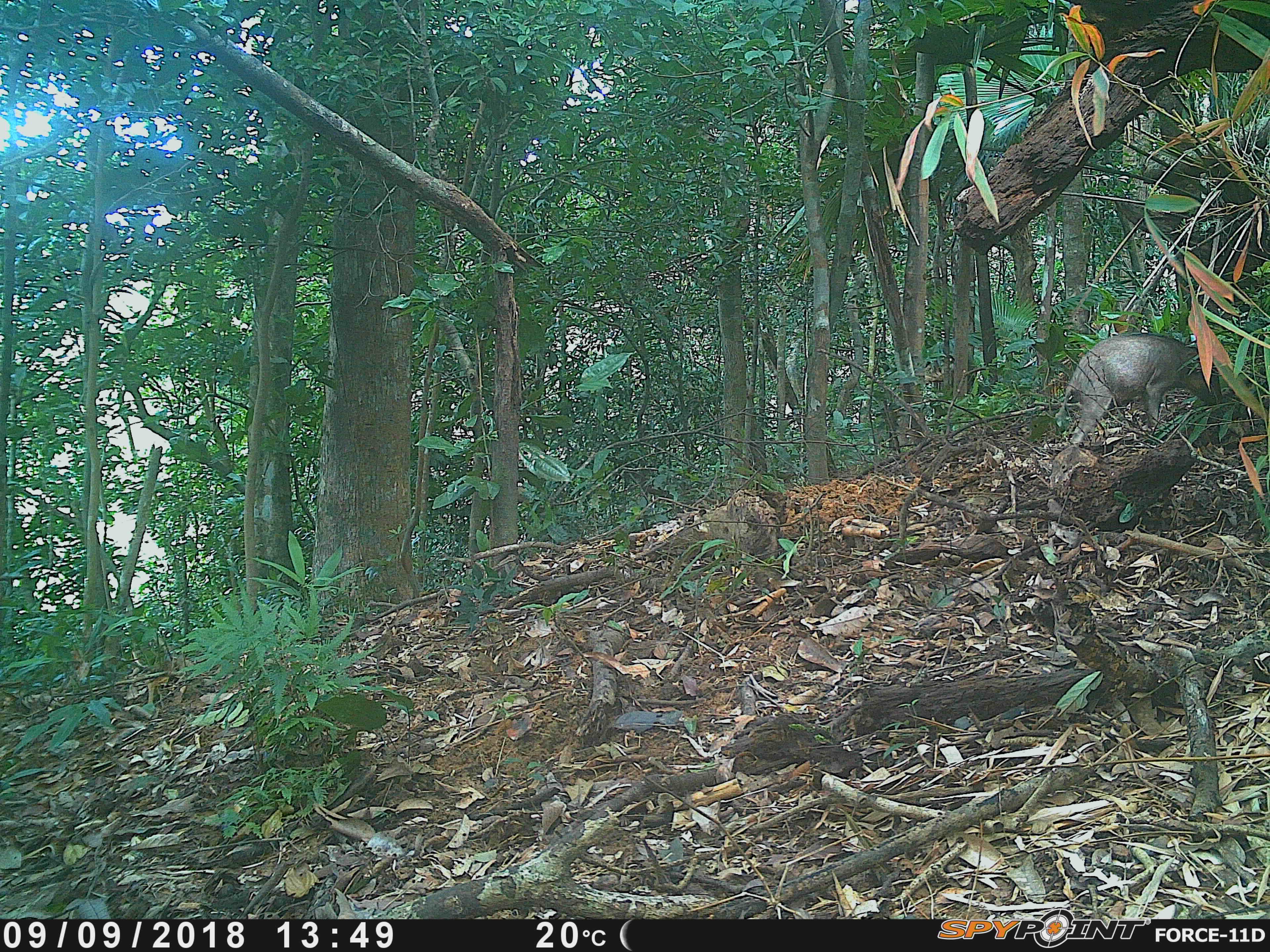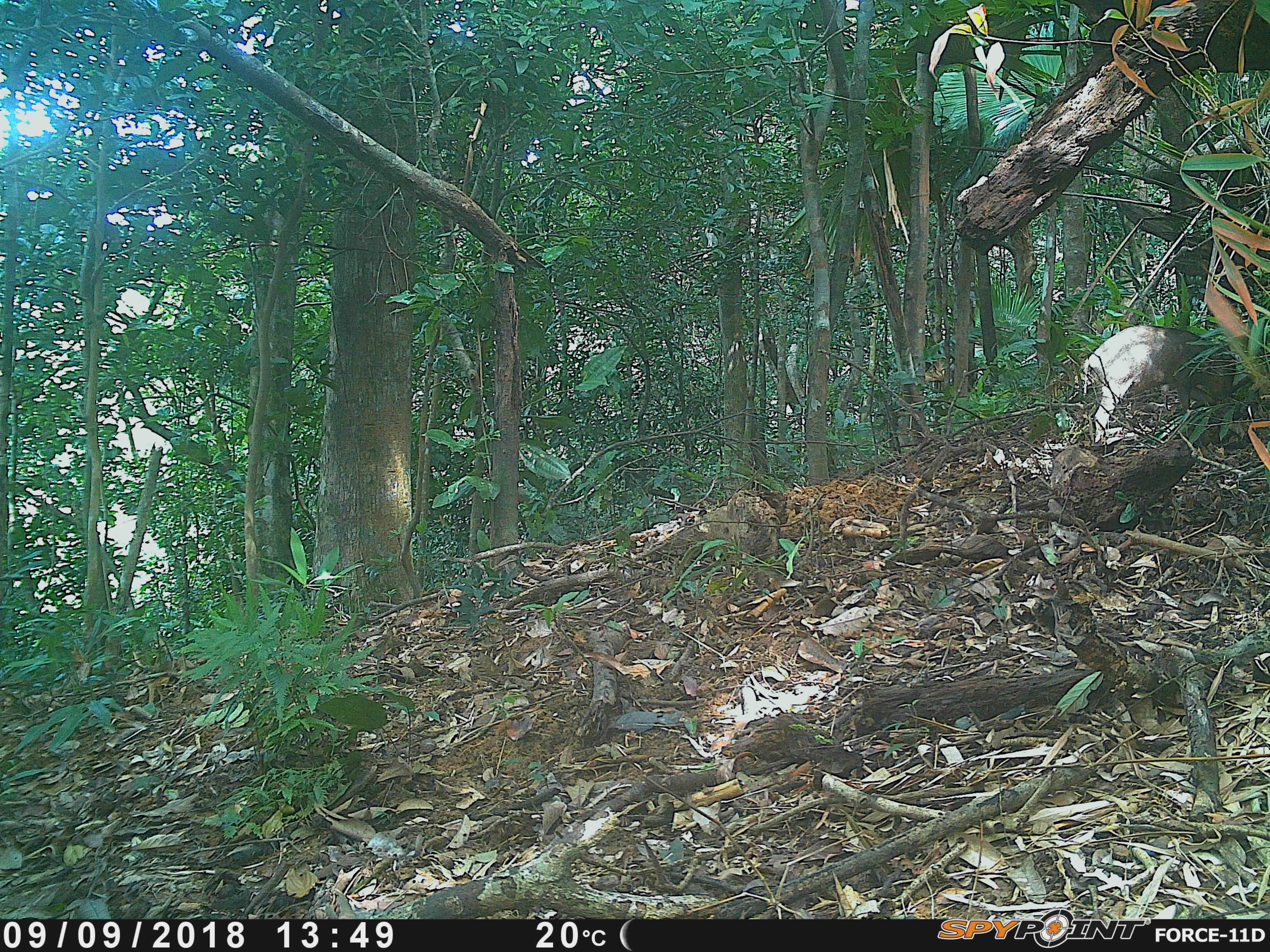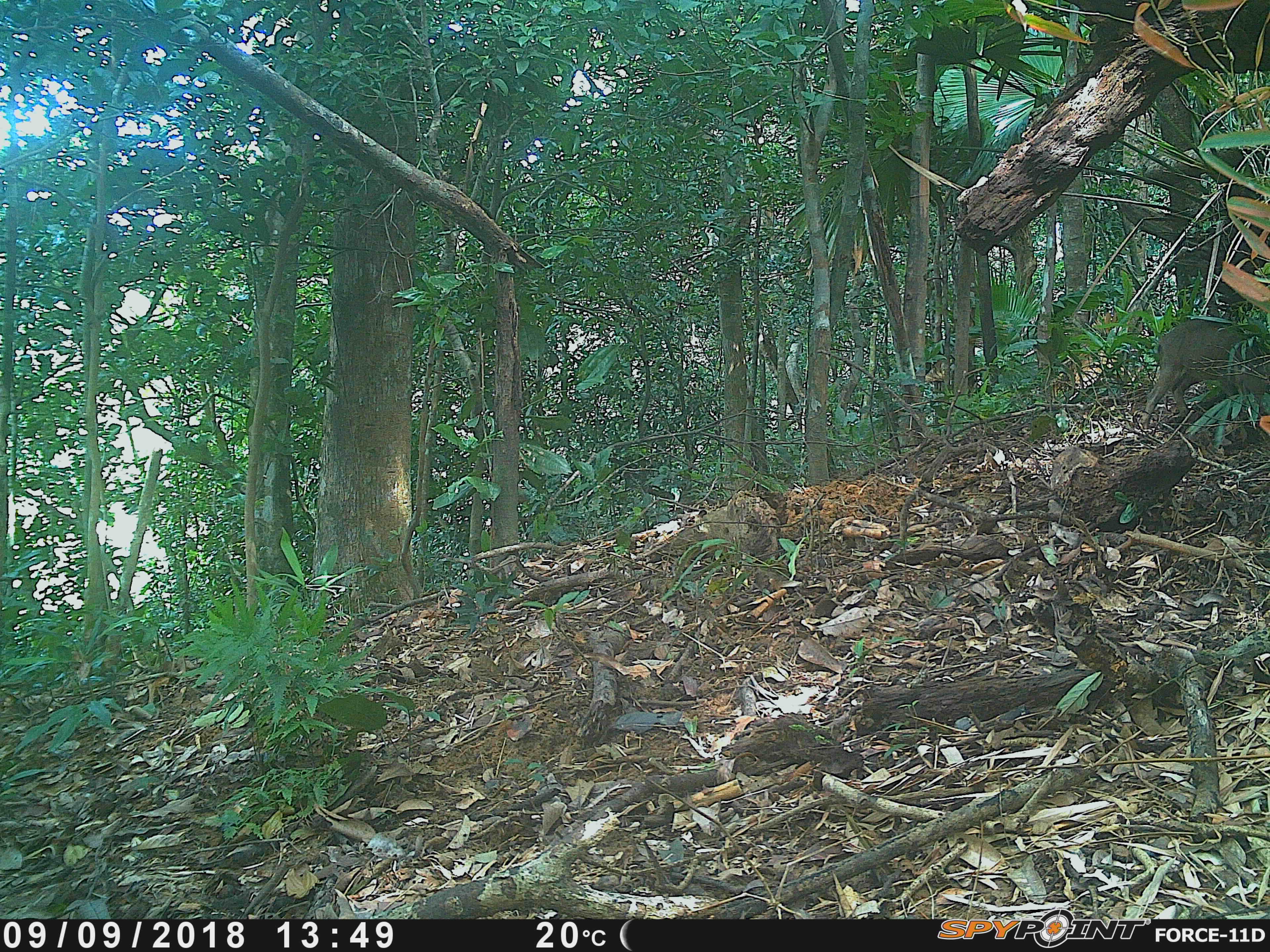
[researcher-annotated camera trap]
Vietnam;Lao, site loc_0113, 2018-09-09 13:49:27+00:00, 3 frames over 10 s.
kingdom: Animalia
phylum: Chordata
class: Mammalia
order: Artiodactyla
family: Suidae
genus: Sus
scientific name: Sus scrofa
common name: eurasian wild pig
Eurasian wild pig (Sus scrofa). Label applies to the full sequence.